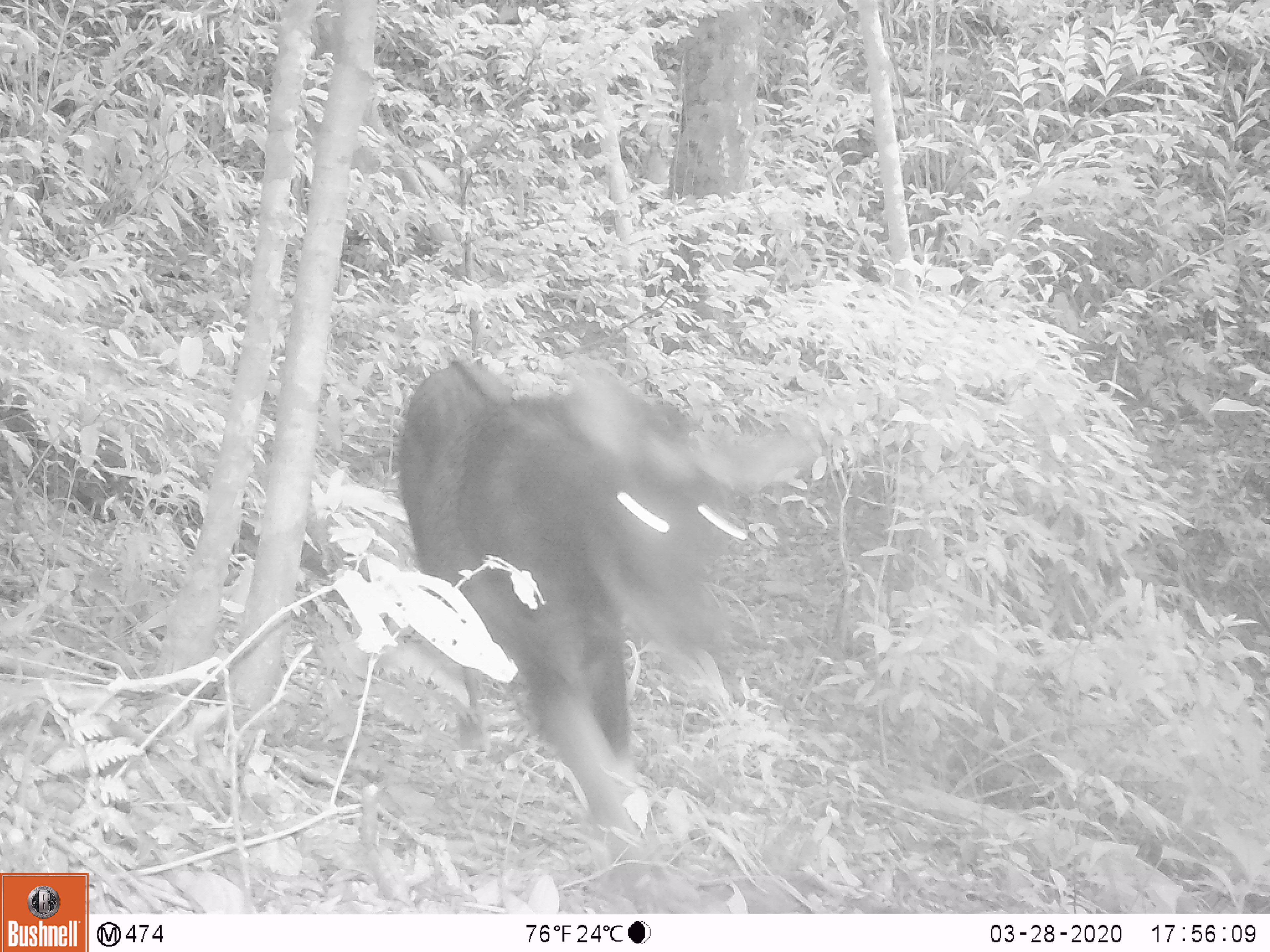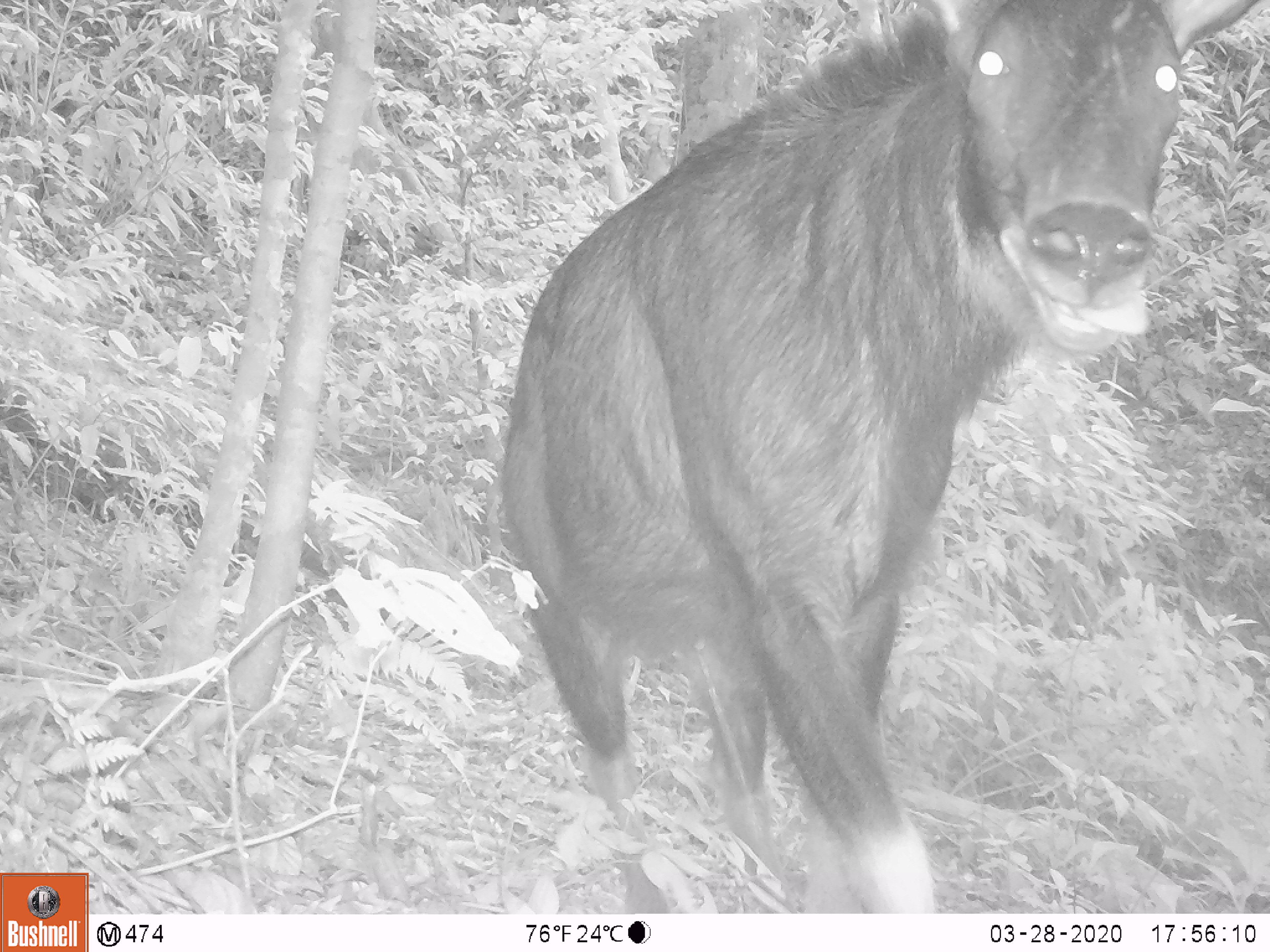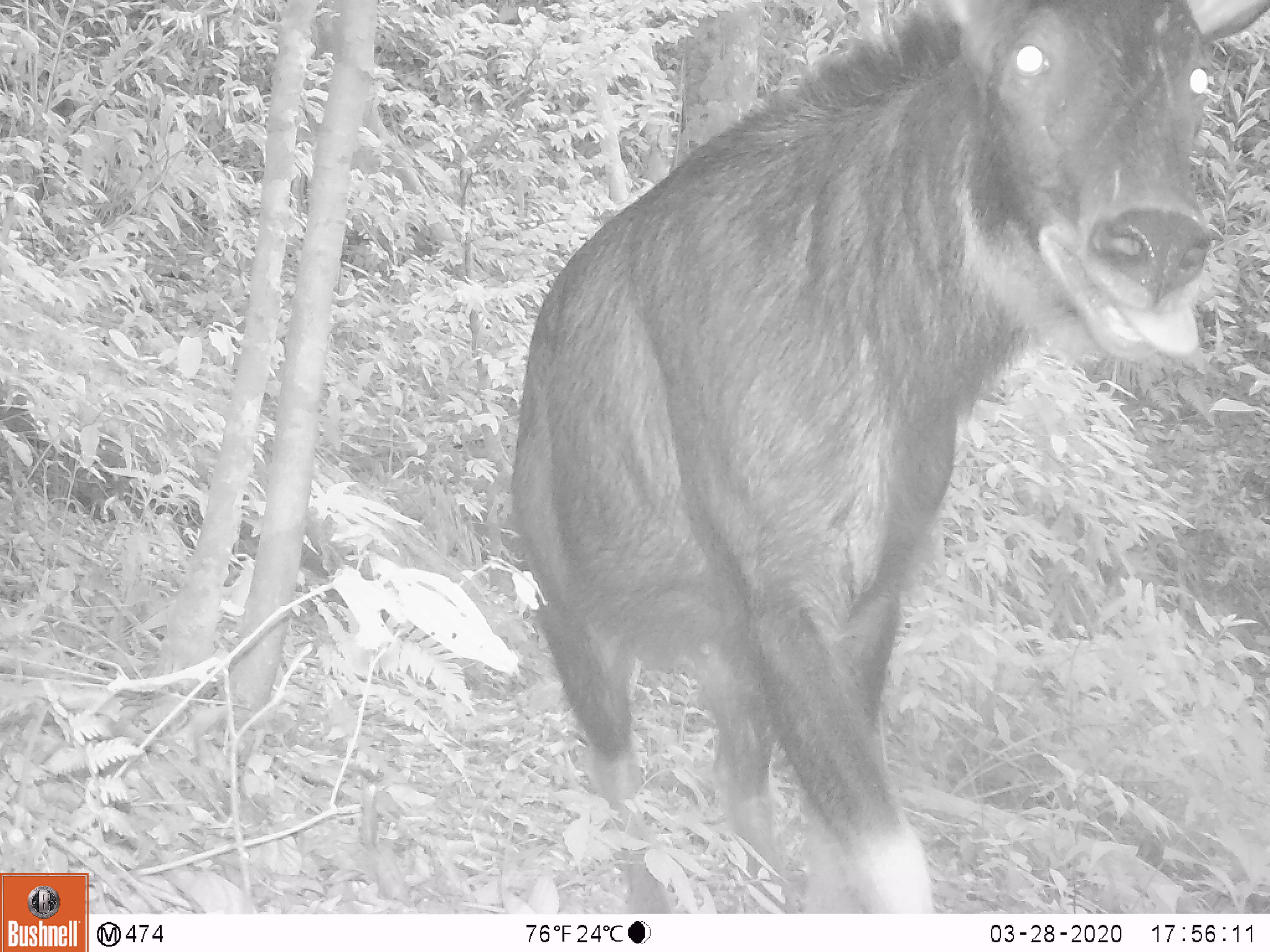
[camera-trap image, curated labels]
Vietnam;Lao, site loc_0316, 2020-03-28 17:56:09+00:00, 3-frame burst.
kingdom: Animalia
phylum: Chordata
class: Mammalia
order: Artiodactyla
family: Bovidae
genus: Capricornis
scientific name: Capricornis sumatraensis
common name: chinese serow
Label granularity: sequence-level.